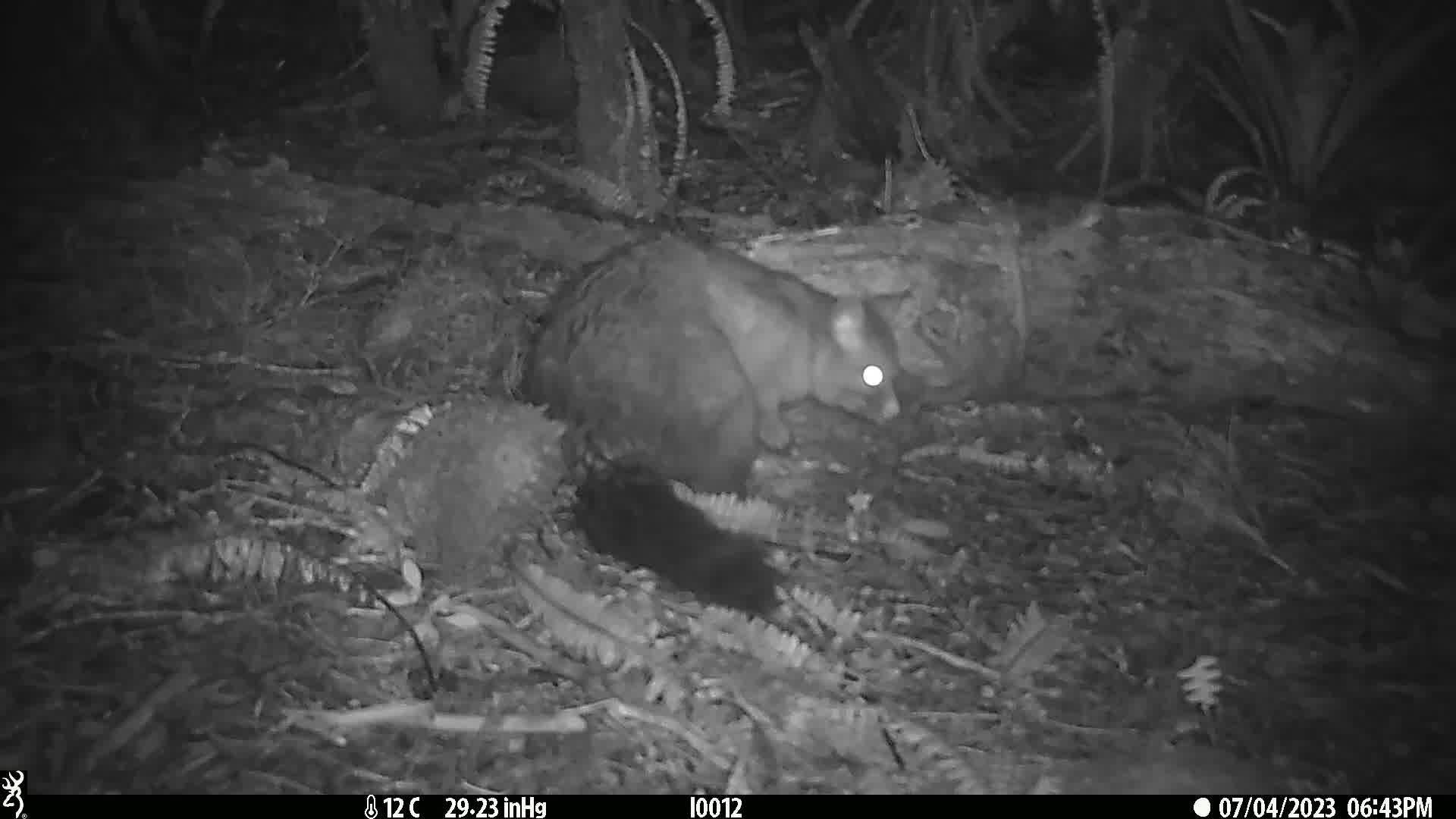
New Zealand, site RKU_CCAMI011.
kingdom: Animalia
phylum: Chordata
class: Mammalia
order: Diprotodontia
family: Phalangeridae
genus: Trichosurus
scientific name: Trichosurus vulpecula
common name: common brushtail possum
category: possum